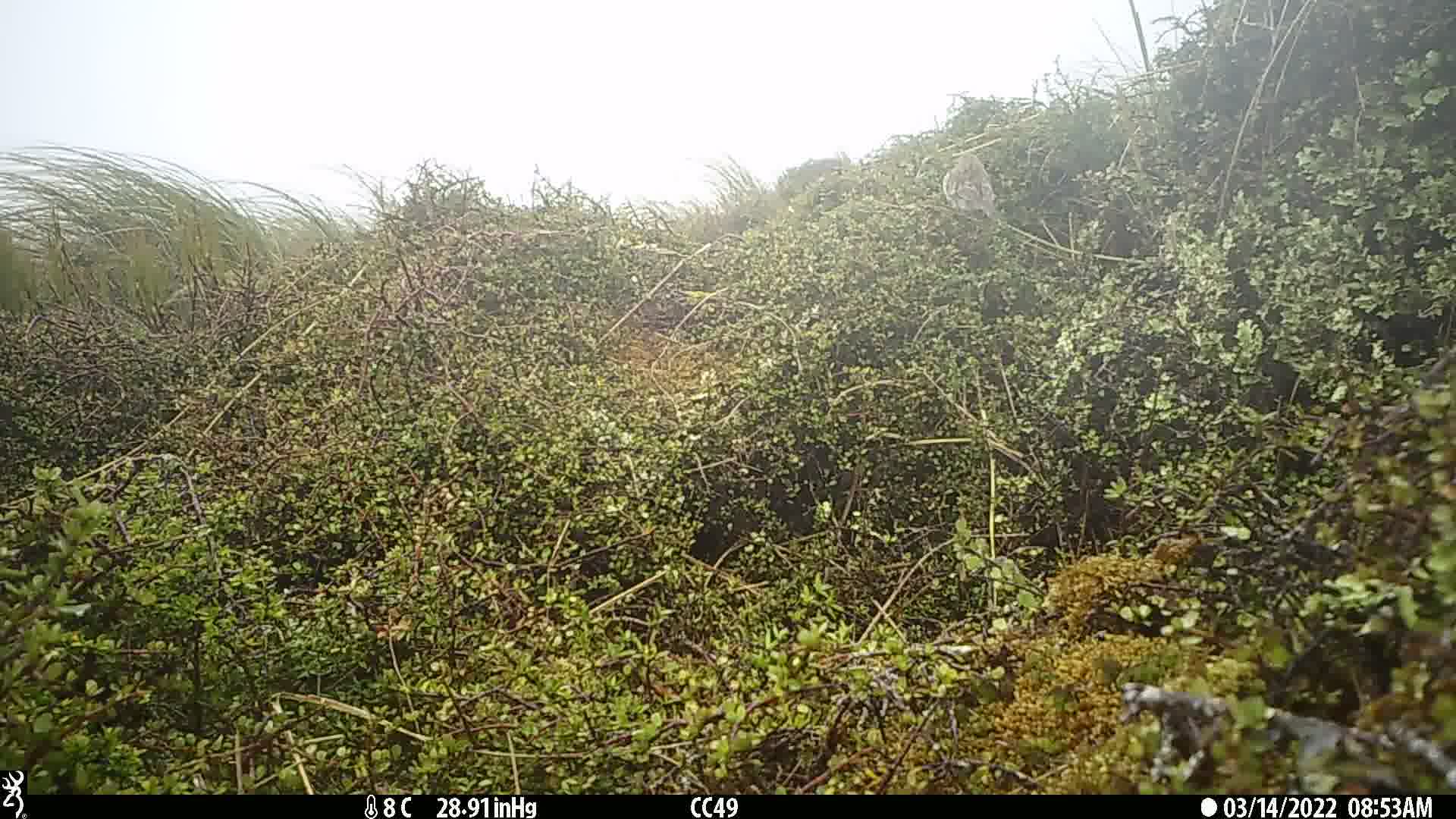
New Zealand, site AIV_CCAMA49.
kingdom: Animalia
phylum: Chordata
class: Aves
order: Passeriformes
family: Motacillidae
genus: Anthus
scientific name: Anthus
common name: pipit